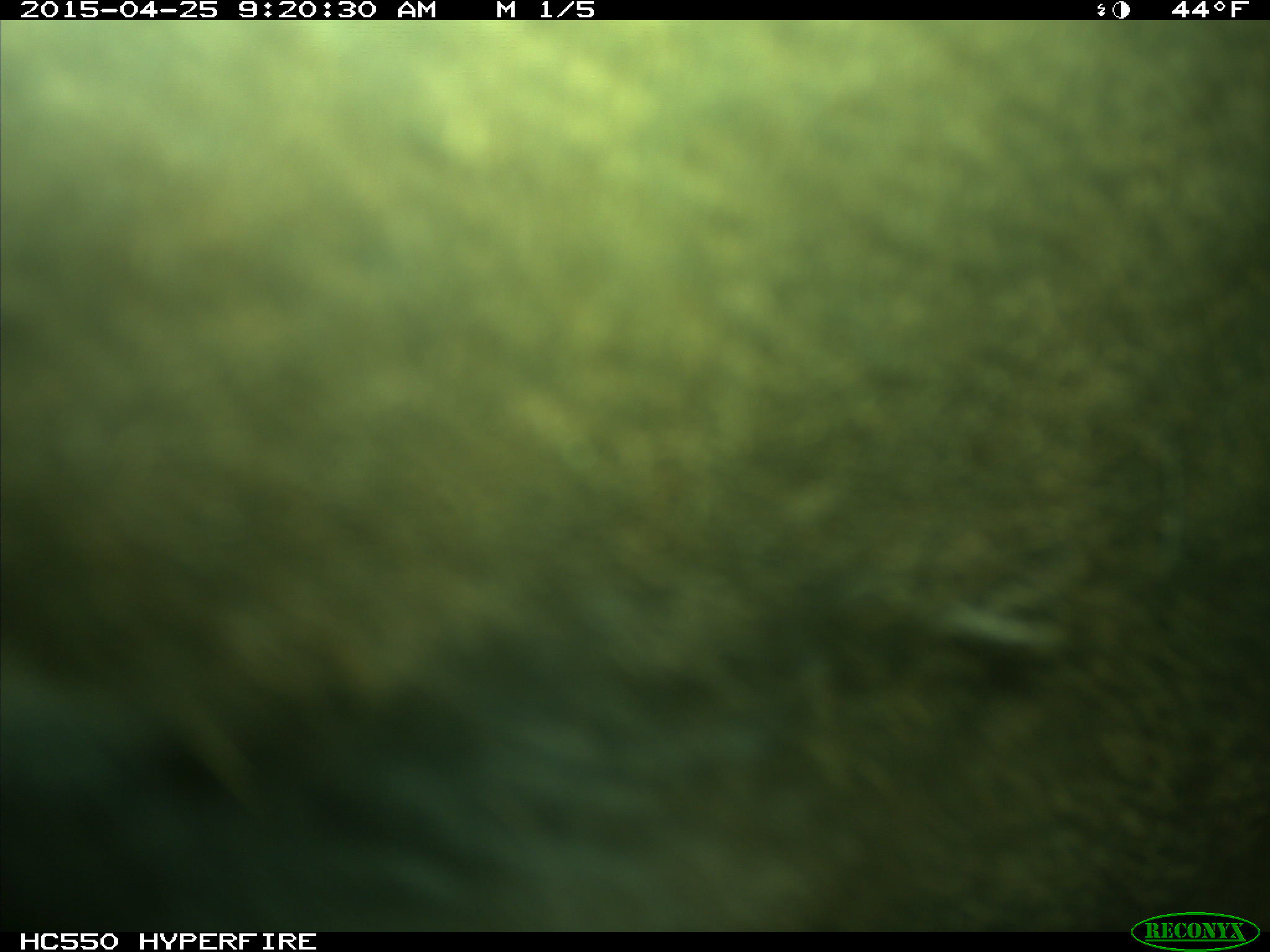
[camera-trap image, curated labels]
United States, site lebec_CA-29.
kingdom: Animalia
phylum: Chordata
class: Mammalia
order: Artiodactyla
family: Bovidae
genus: Bos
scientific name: Bos taurus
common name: domestic cow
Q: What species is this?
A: Bos taurus (domestic cow).